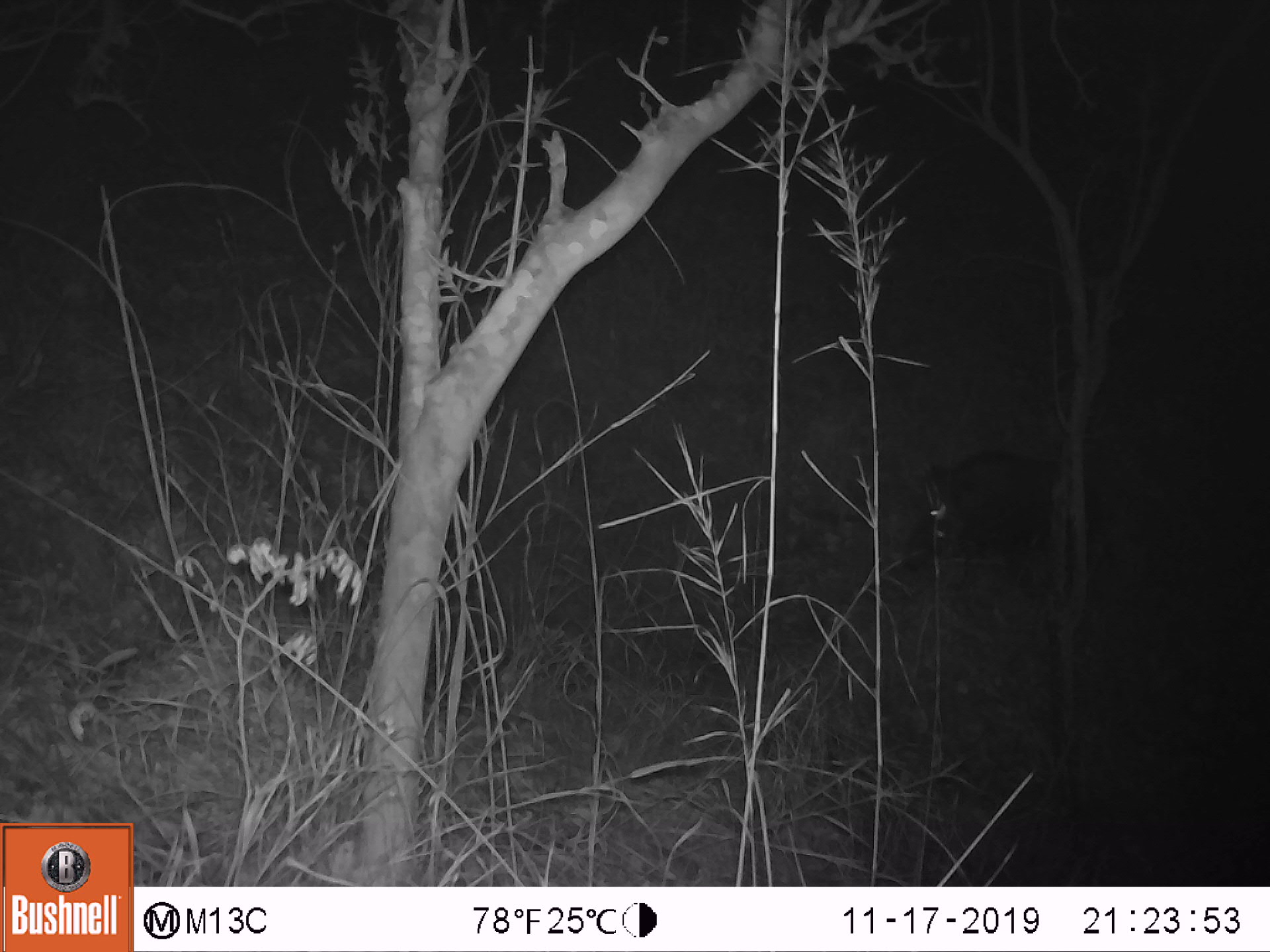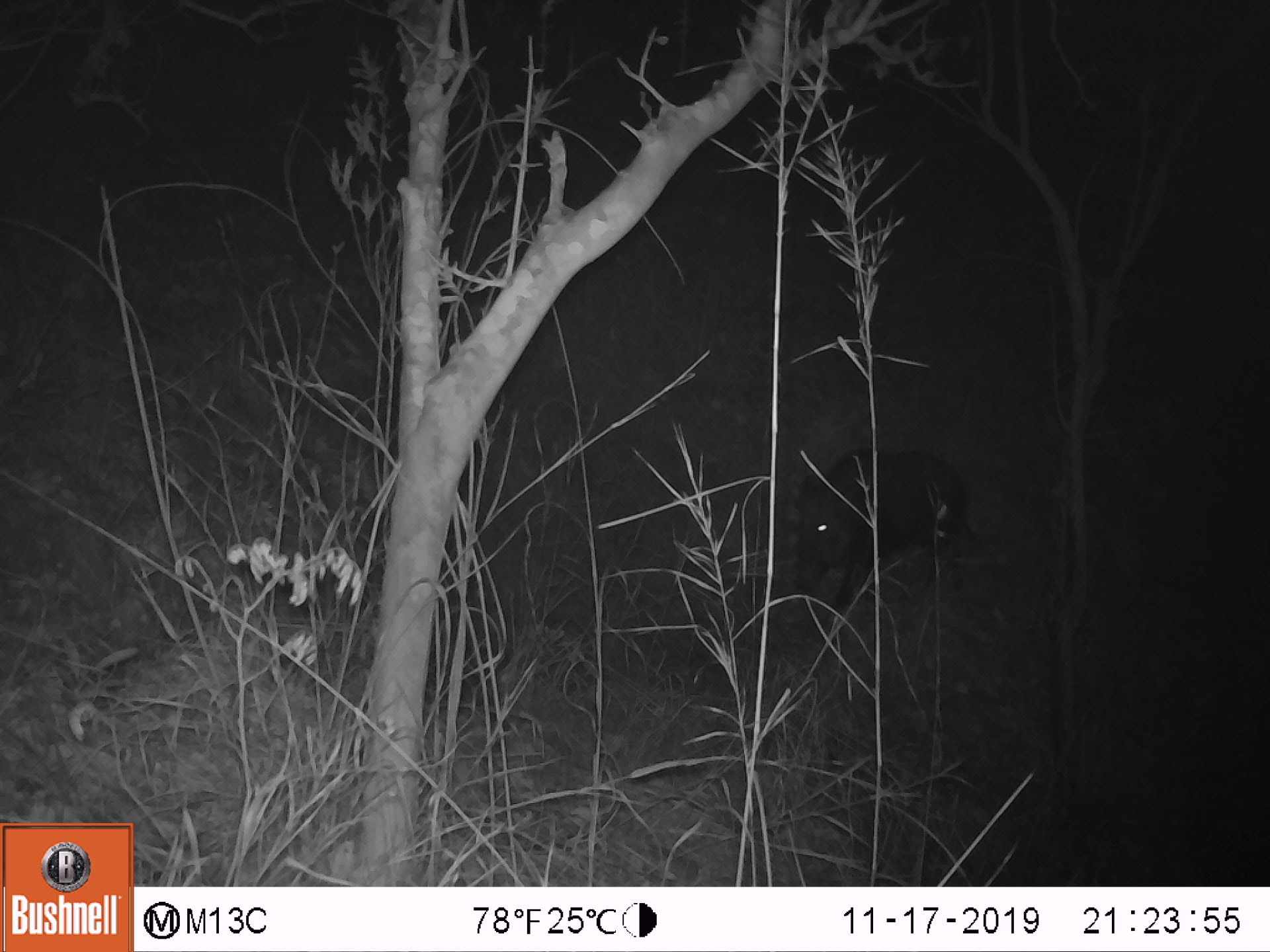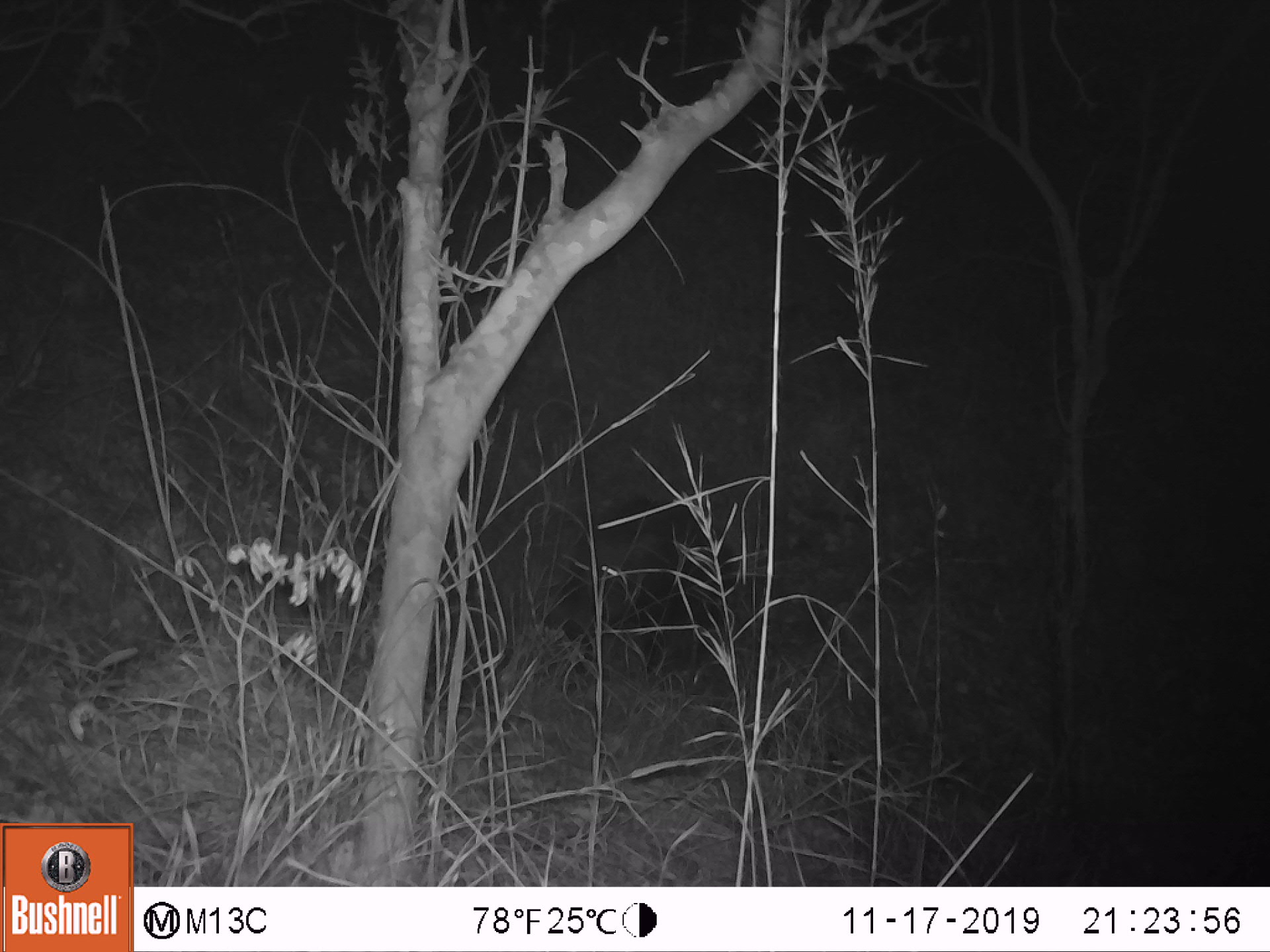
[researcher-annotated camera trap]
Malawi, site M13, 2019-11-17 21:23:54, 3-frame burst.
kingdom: Animalia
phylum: Chordata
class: Mammalia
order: Artiodactyla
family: Suidae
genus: Potamochoerus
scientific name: Potamochoerus larvatus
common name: bushpig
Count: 1.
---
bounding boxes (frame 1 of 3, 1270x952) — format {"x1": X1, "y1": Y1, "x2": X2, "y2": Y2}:
bushpig: {"x1": 900, "y1": 440, "x2": 1060, "y2": 590}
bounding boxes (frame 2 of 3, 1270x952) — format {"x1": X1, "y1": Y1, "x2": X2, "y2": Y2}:
bushpig: {"x1": 791, "y1": 442, "x2": 973, "y2": 626}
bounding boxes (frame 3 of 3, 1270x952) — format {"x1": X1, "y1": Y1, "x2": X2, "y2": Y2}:
bushpig: {"x1": 544, "y1": 499, "x2": 735, "y2": 696}